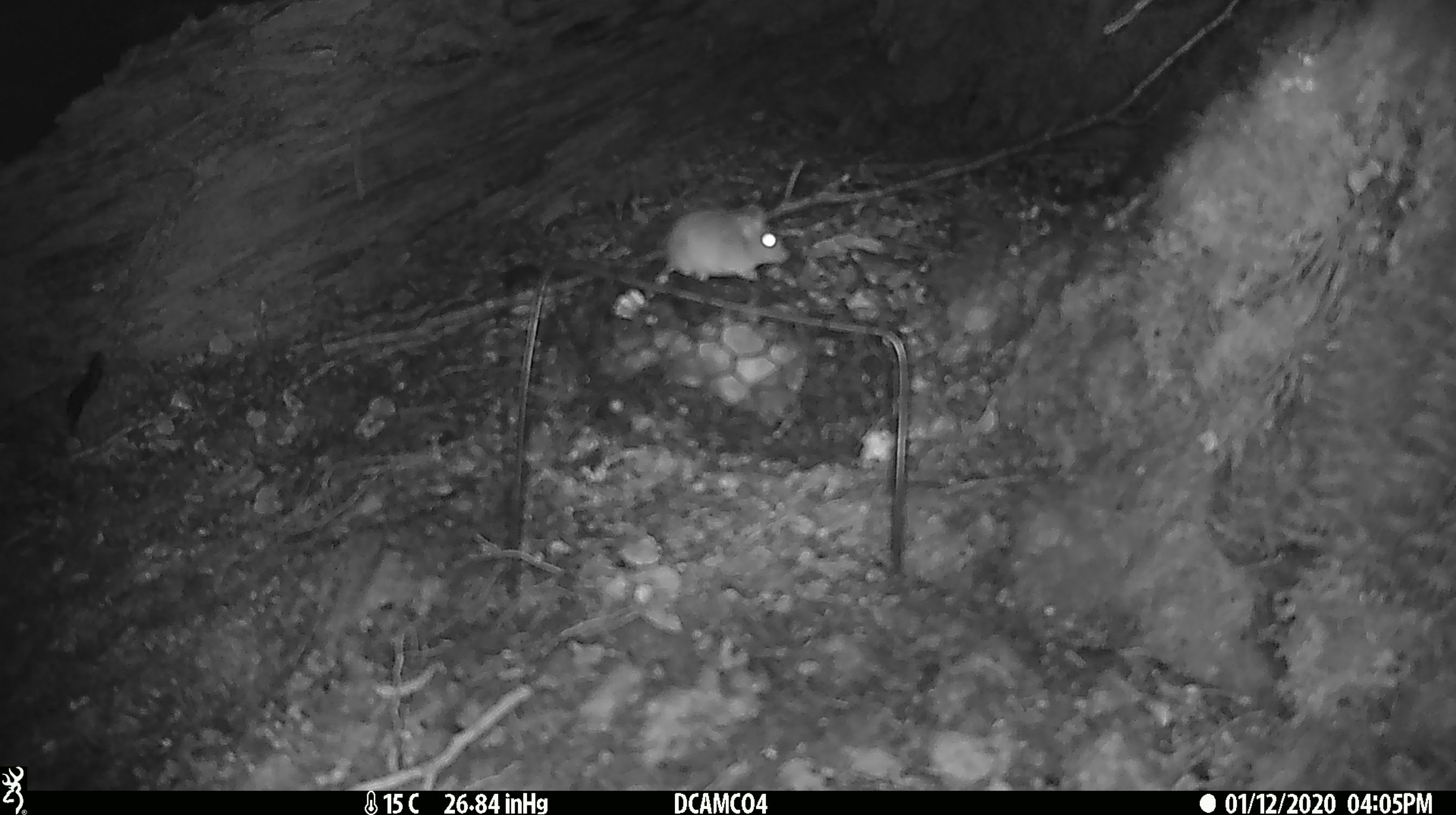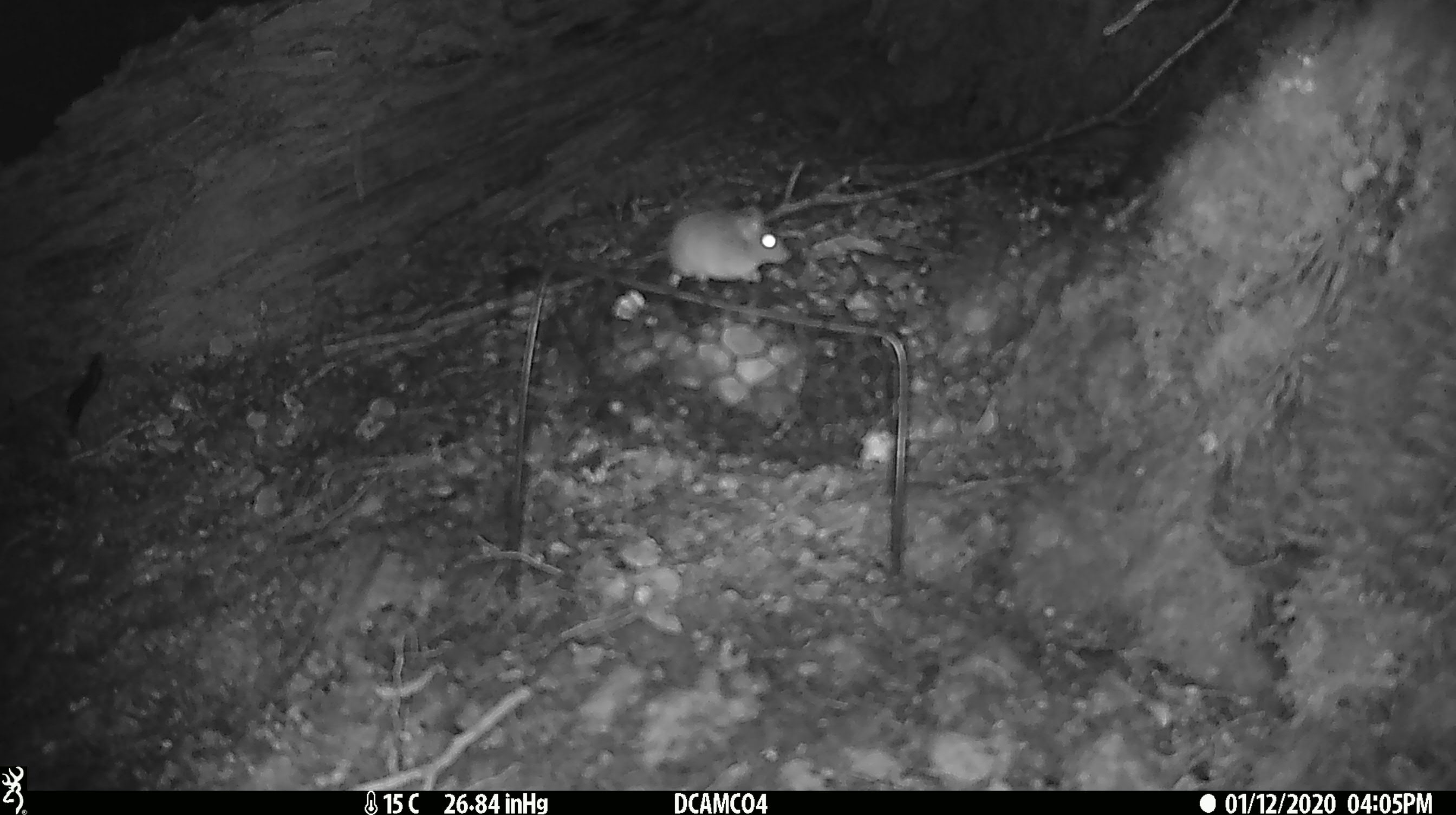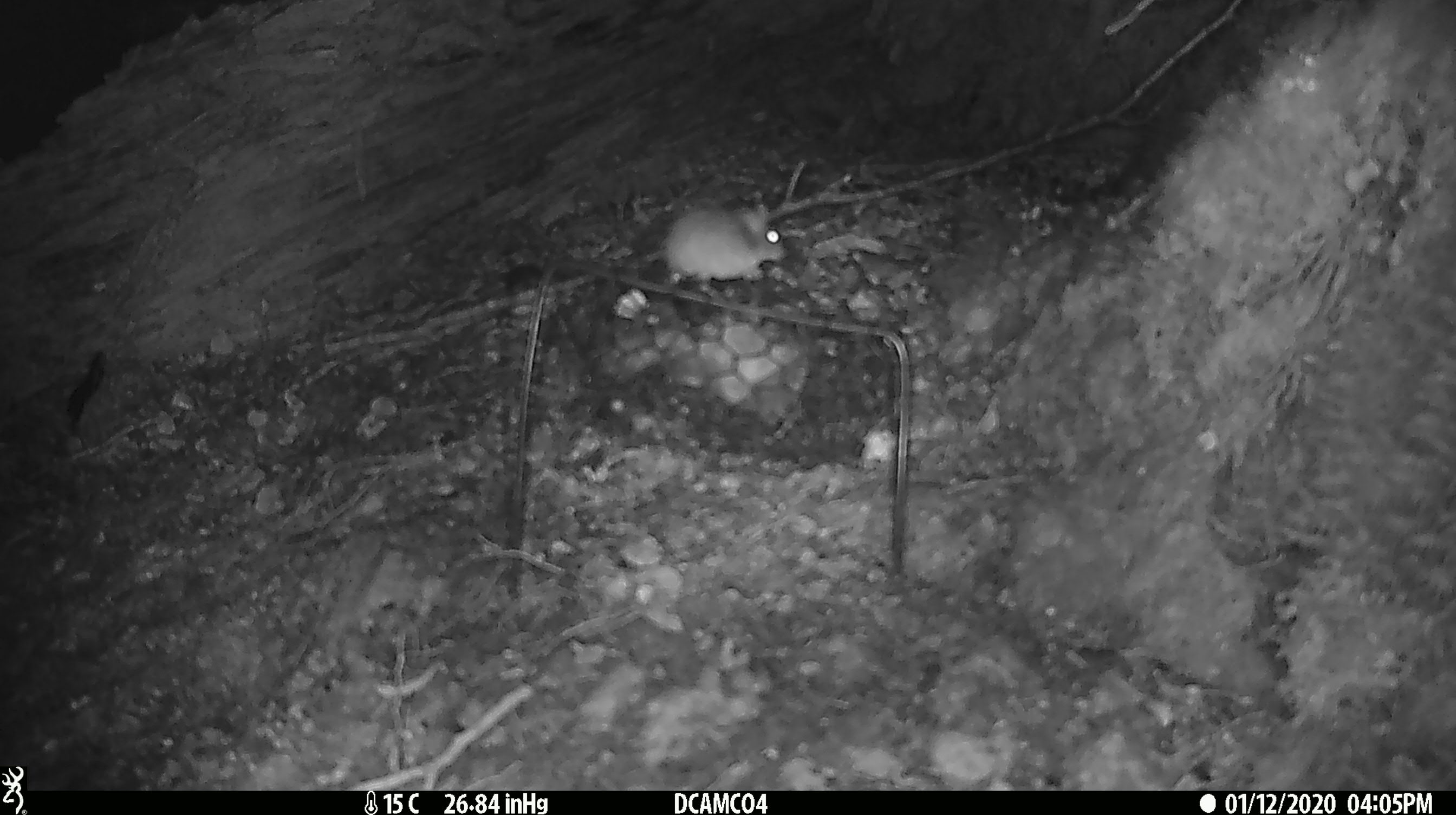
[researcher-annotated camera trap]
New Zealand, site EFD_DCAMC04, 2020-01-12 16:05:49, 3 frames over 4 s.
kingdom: Animalia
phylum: Chordata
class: Mammalia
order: Rodentia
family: Muridae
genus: Mus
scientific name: Mus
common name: mouse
Mouse (Mus).